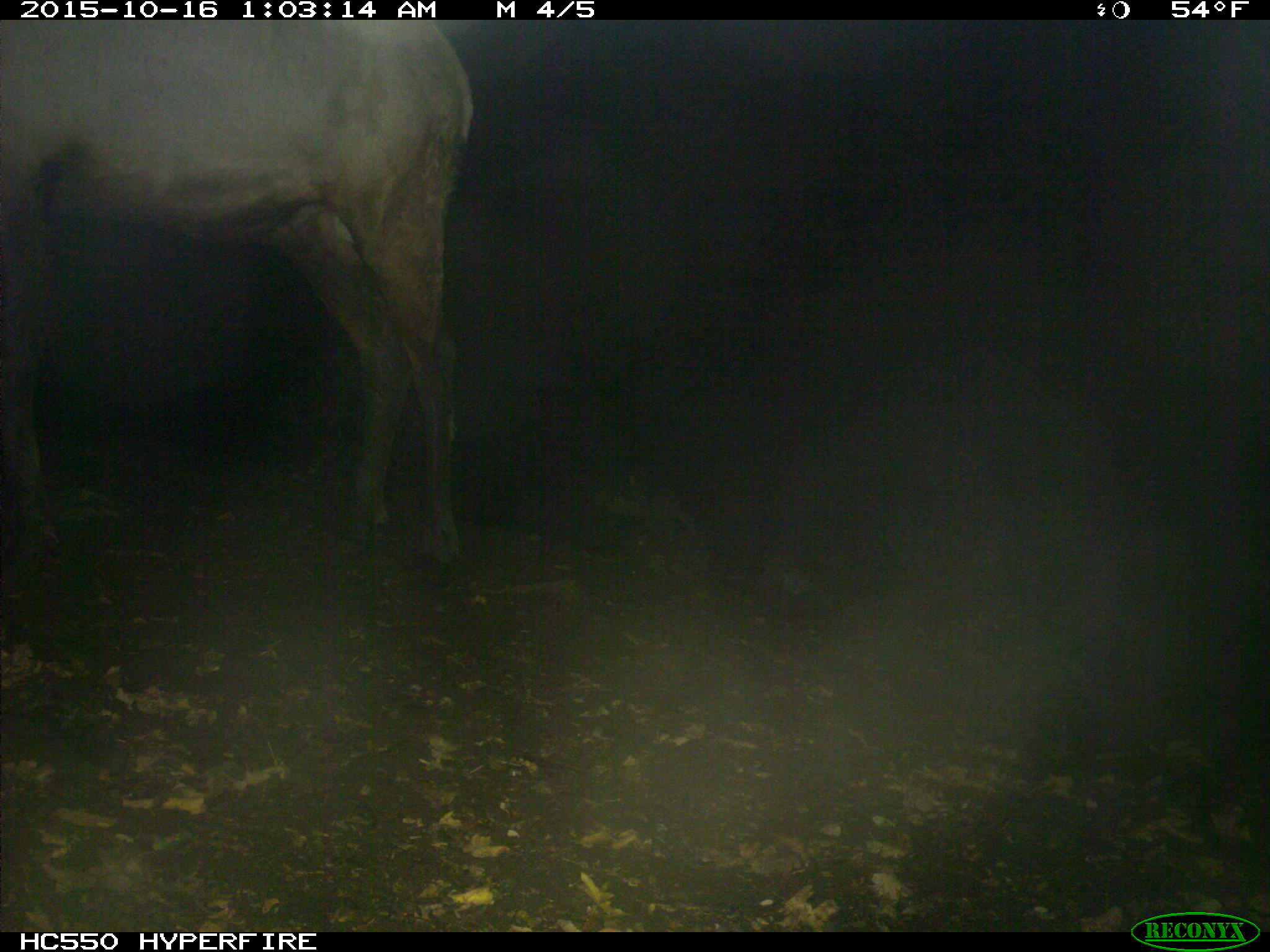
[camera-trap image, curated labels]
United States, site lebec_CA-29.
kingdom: Animalia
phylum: Chordata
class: Mammalia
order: Artiodactyla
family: Cervidae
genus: Cervus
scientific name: Cervus canadensis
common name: elk